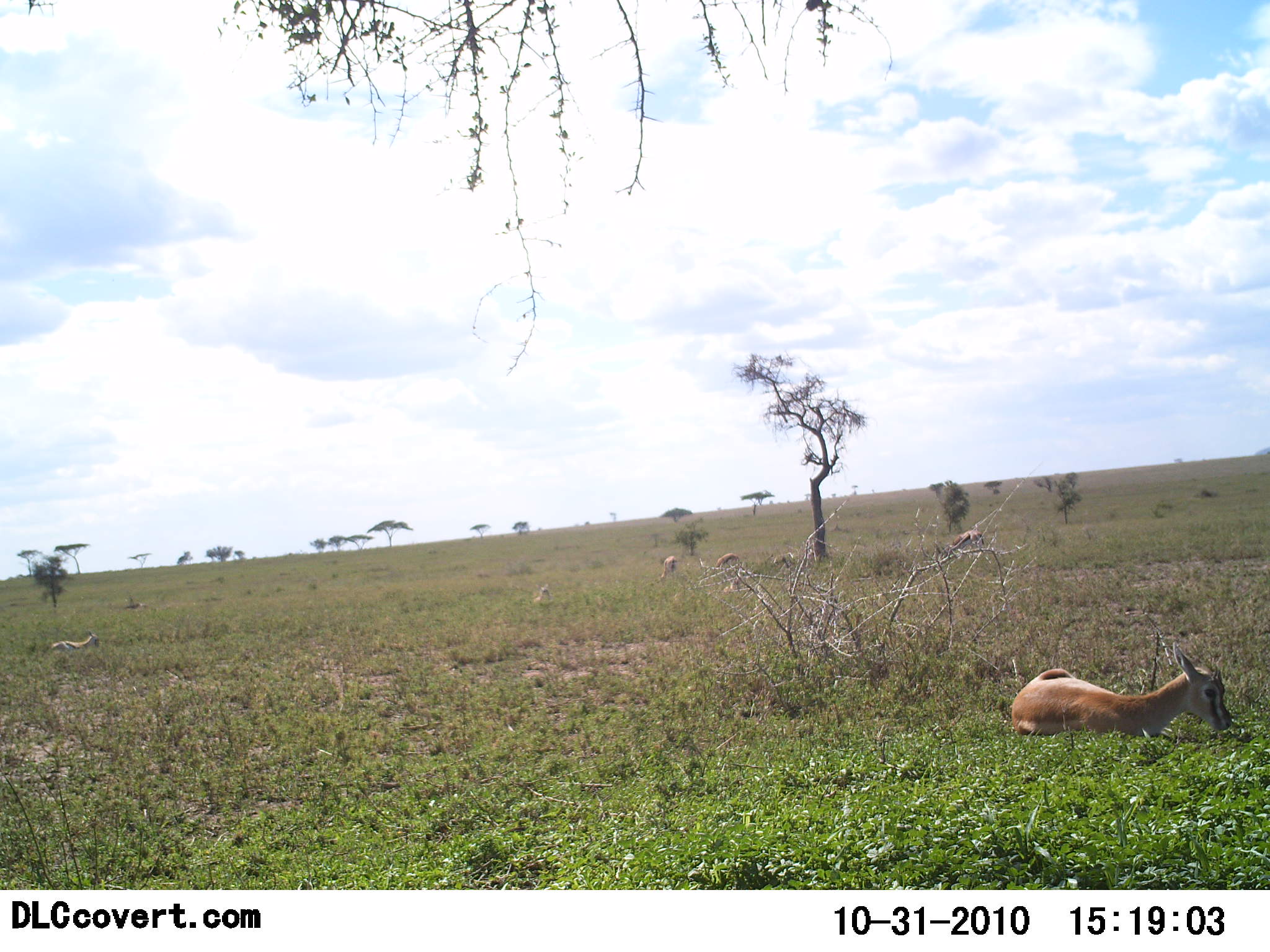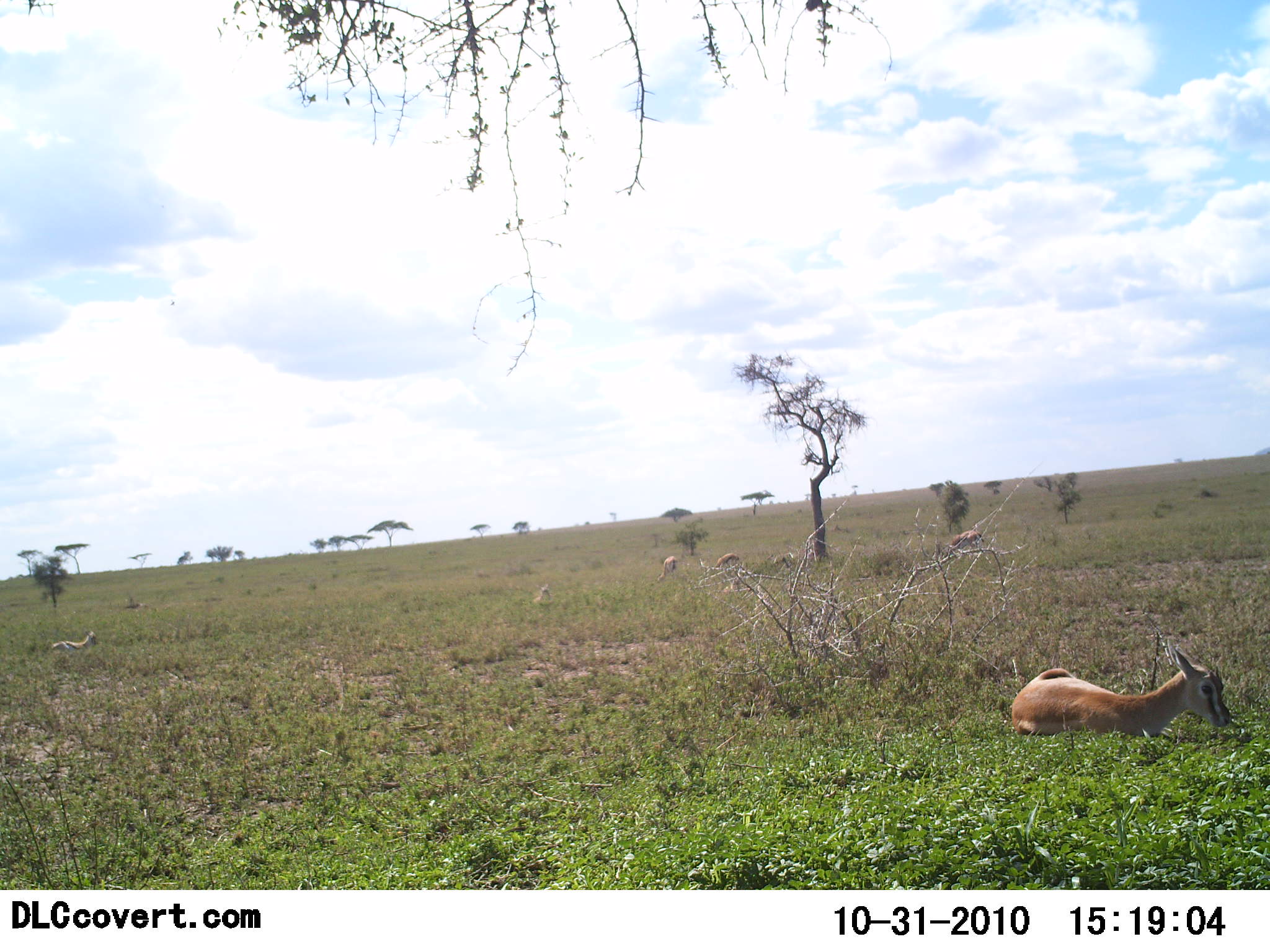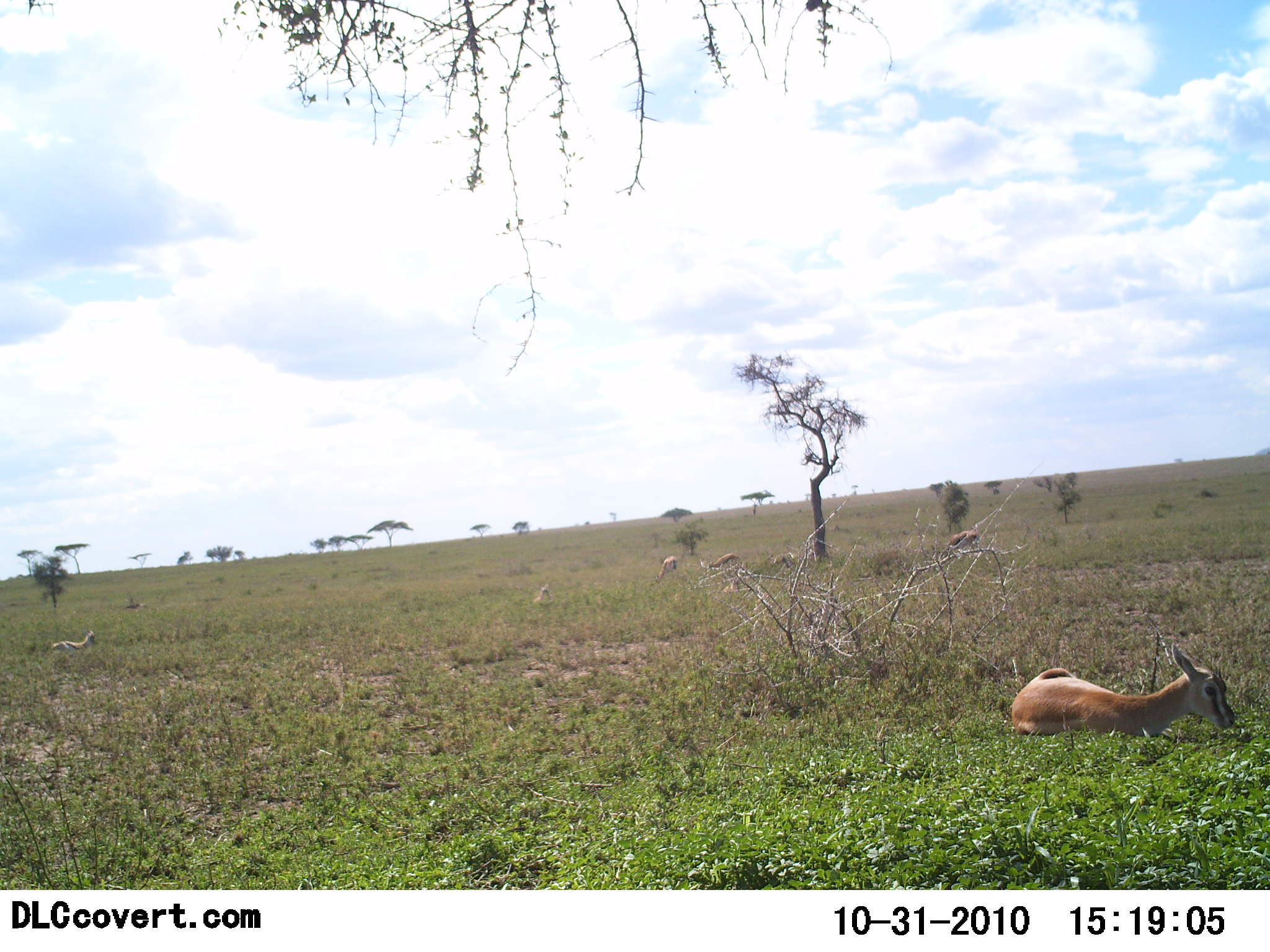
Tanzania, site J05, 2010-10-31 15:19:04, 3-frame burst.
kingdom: Animalia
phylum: Chordata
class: Mammalia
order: Artiodactyla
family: Bovidae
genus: Eudorcas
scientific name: Eudorcas thomsonii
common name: thomson's gazelle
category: gazellethomsons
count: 5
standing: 14%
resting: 93%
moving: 7%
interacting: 0%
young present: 14%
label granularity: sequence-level